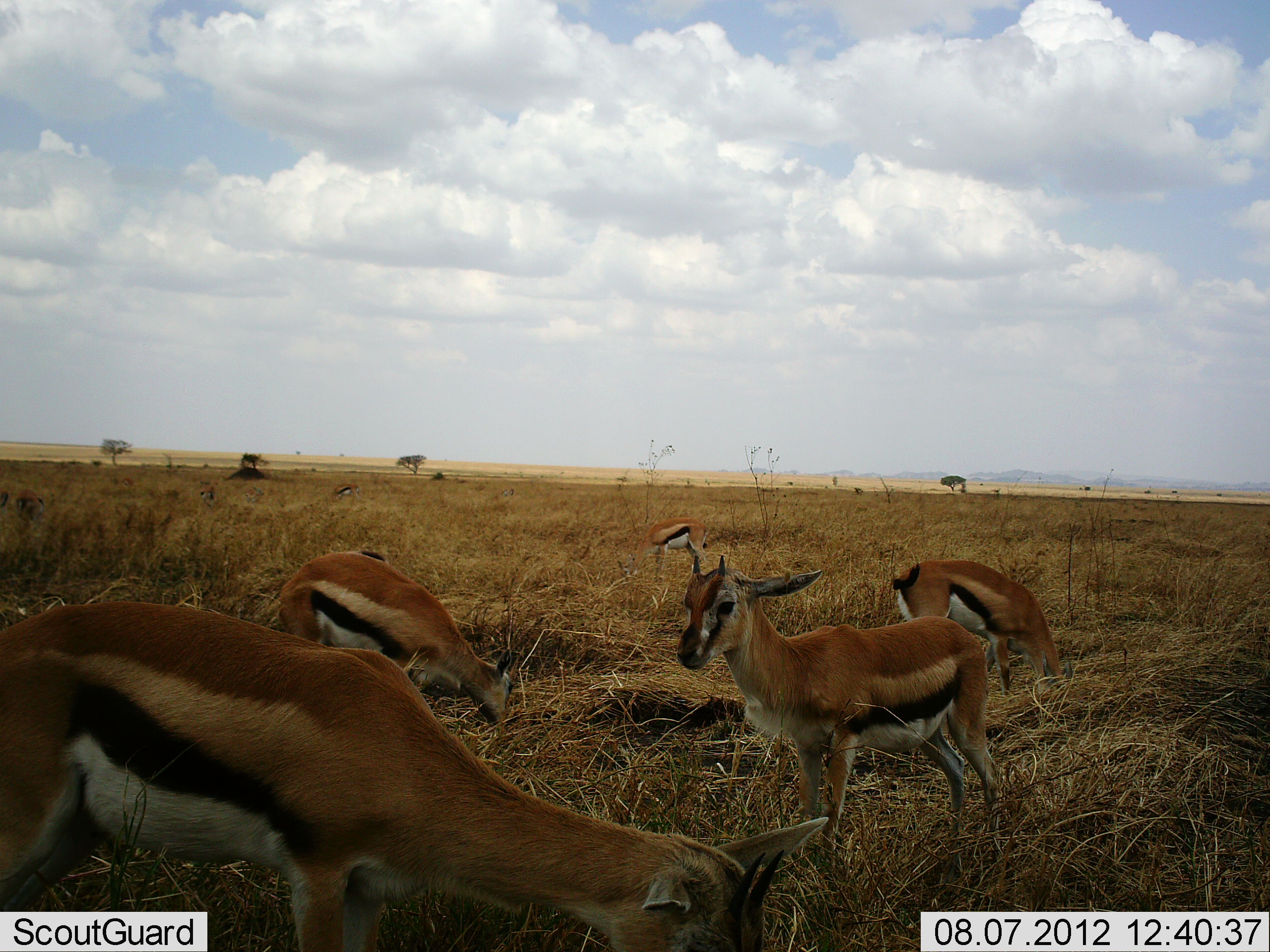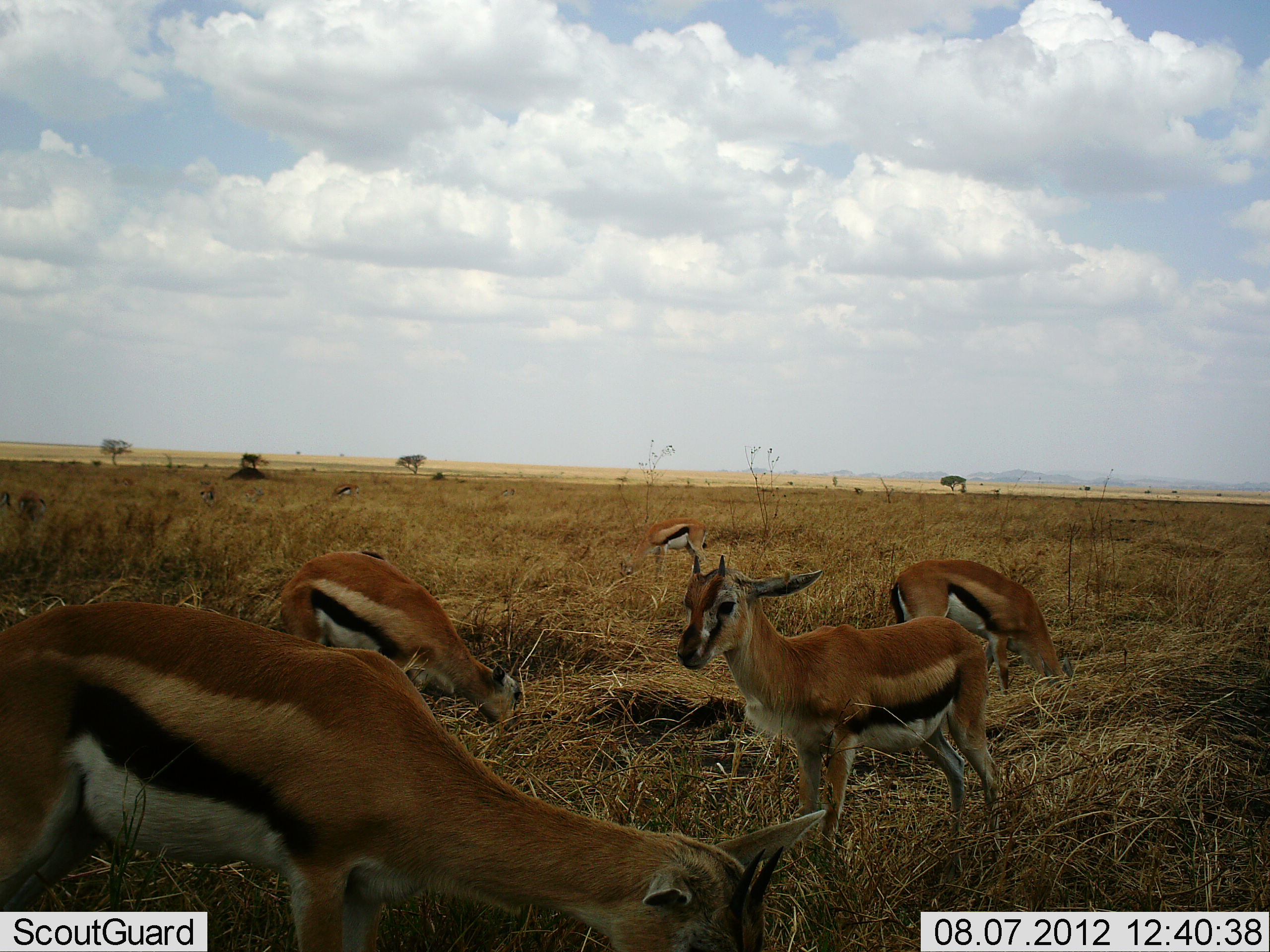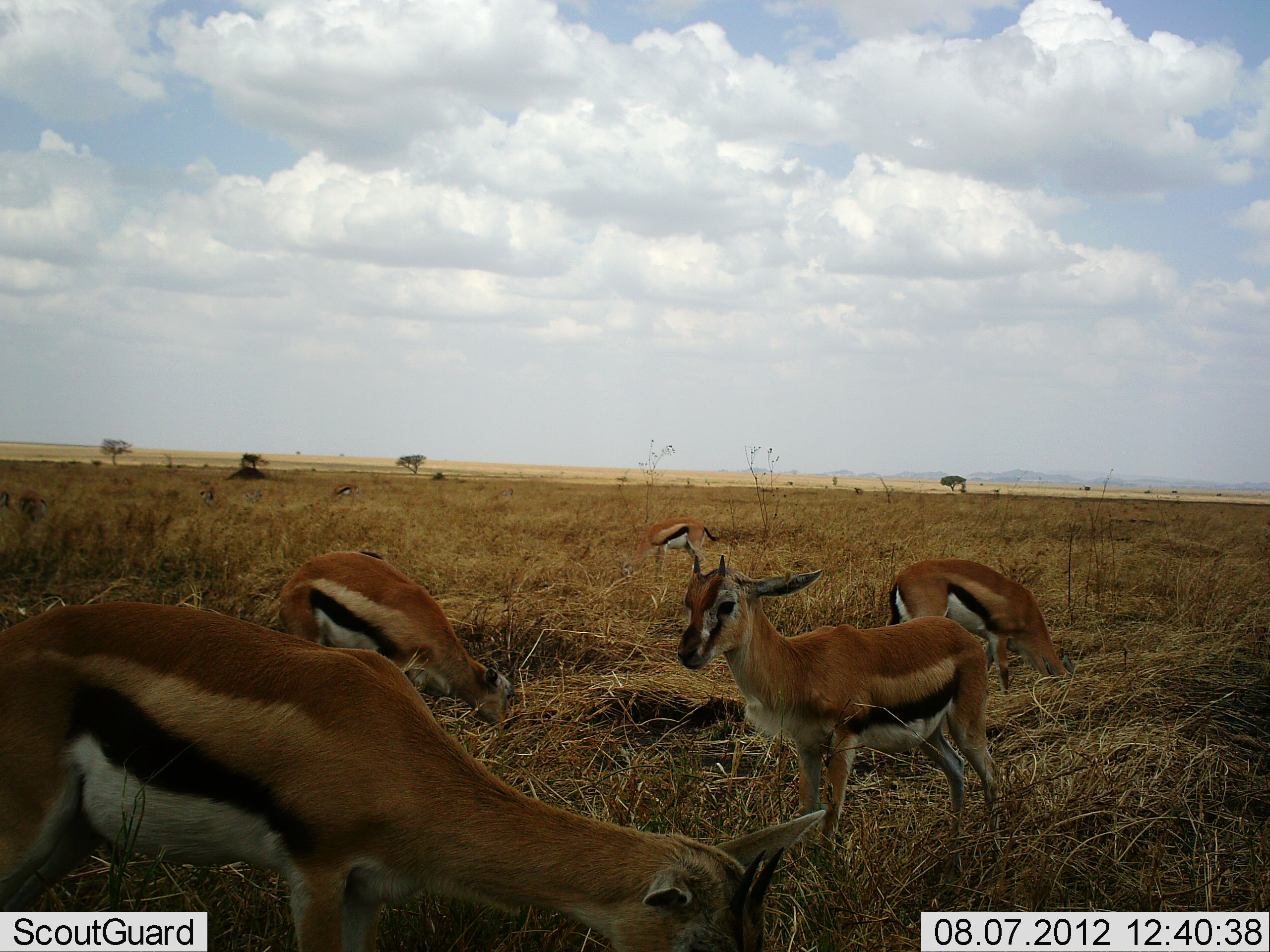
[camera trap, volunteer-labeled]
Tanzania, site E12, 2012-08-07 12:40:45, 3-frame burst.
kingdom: Animalia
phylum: Chordata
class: Mammalia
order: Artiodactyla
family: Bovidae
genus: Eudorcas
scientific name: Eudorcas thomsonii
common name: thomson's gazelle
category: gazellethomsons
Gazellethomsons (thomson's gazelle) (Eudorcas thomsonii), count 5. Behavior (volunteer vote fractions): standing 60%, resting 0%, moving 0%, interacting 10%. Young present (vote fraction): 0%. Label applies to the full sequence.